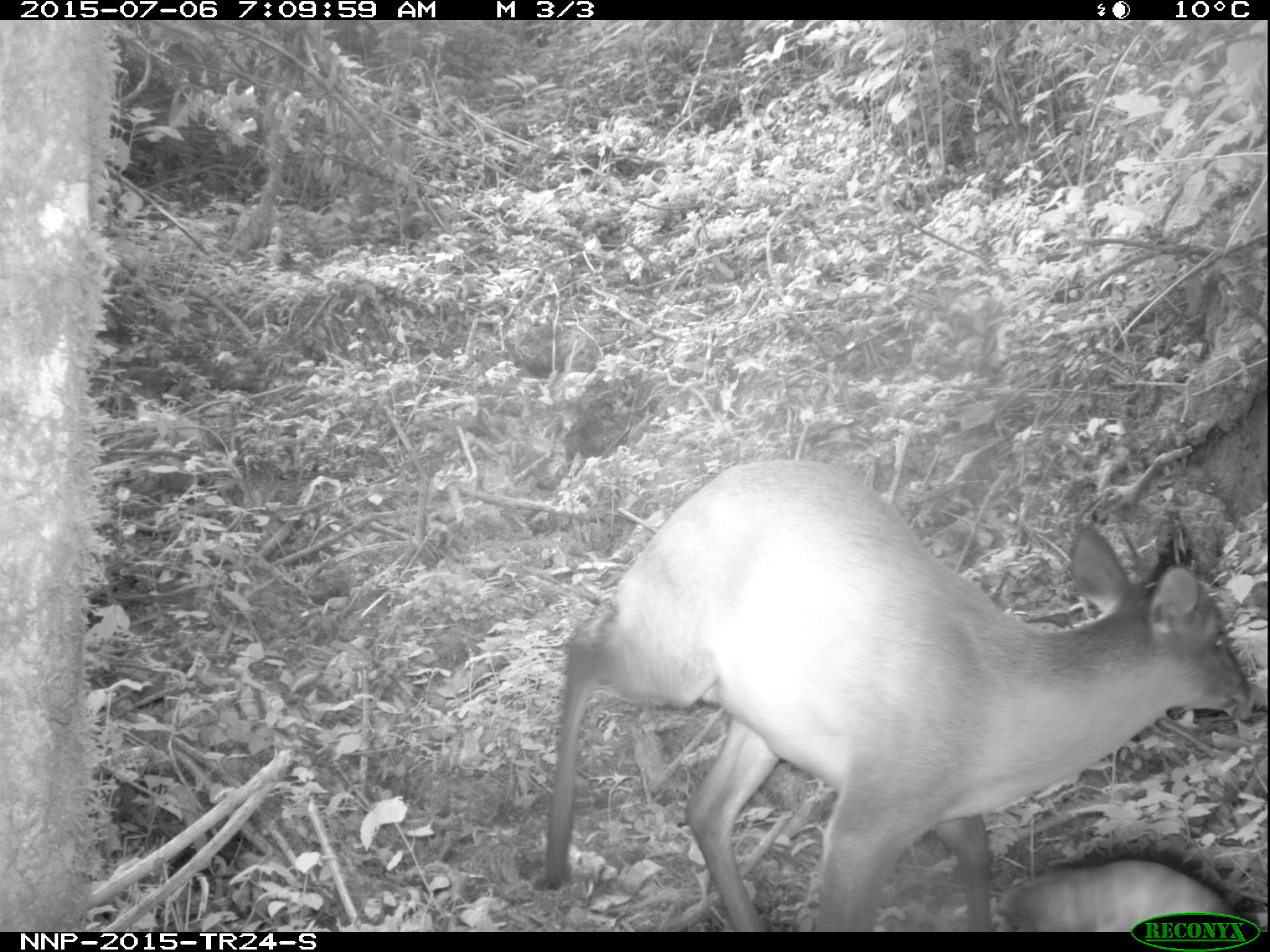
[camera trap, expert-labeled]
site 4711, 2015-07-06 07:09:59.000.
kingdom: Animalia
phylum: Chordata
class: Mammalia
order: Artiodactyla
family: Bovidae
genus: Cephalophus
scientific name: Cephalophus nigrifrons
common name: black-fronted duiker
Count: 1.